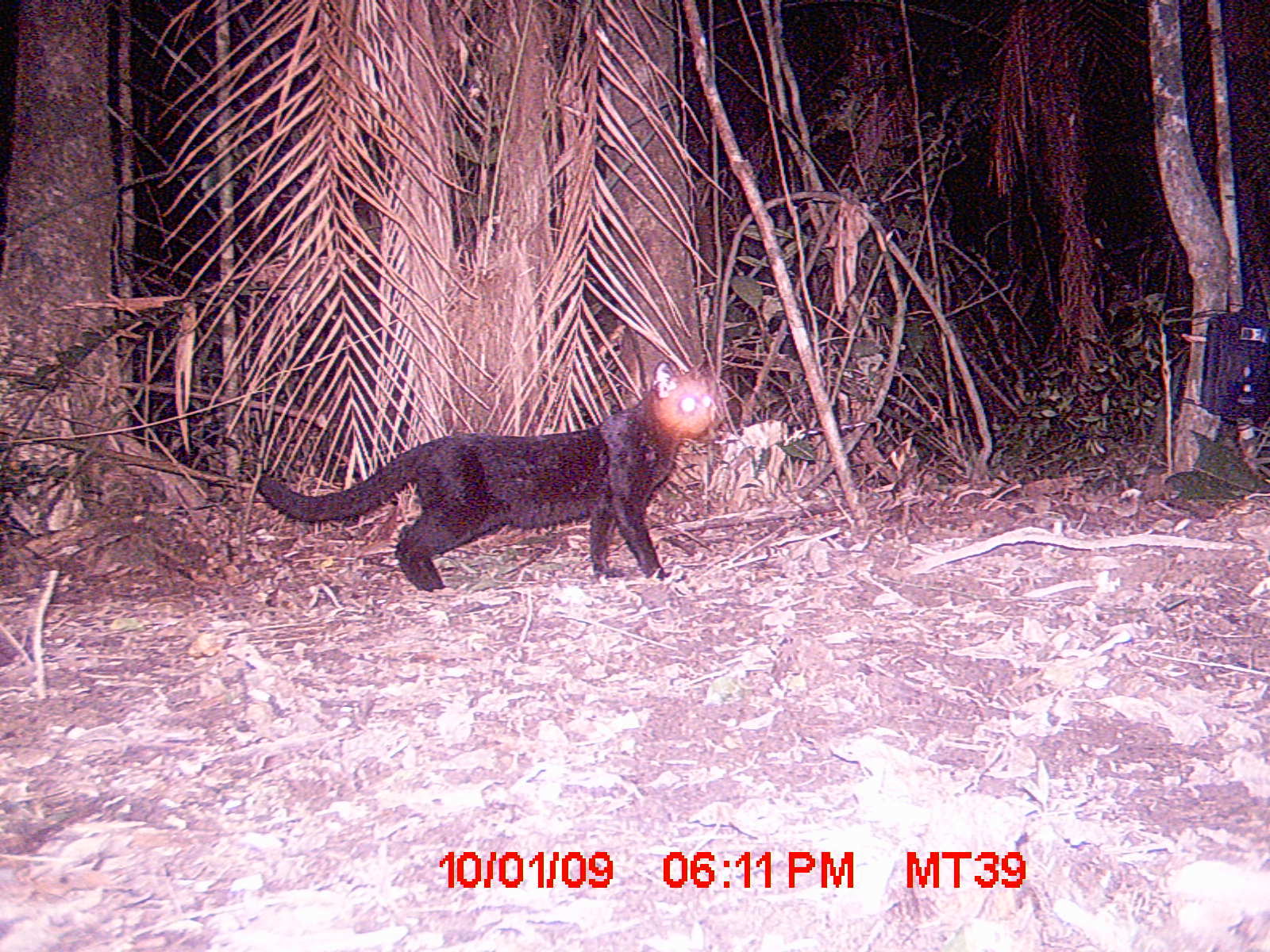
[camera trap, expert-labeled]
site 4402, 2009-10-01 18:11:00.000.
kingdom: Animalia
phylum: Chordata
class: Mammalia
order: Carnivora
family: Felidae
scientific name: Felidae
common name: felids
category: felis sp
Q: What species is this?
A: Felis sp (felids) (Felidae).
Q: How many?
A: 1.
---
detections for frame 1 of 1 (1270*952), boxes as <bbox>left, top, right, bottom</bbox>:
felis sp: <bbox>255, 353, 718, 593</bbox>